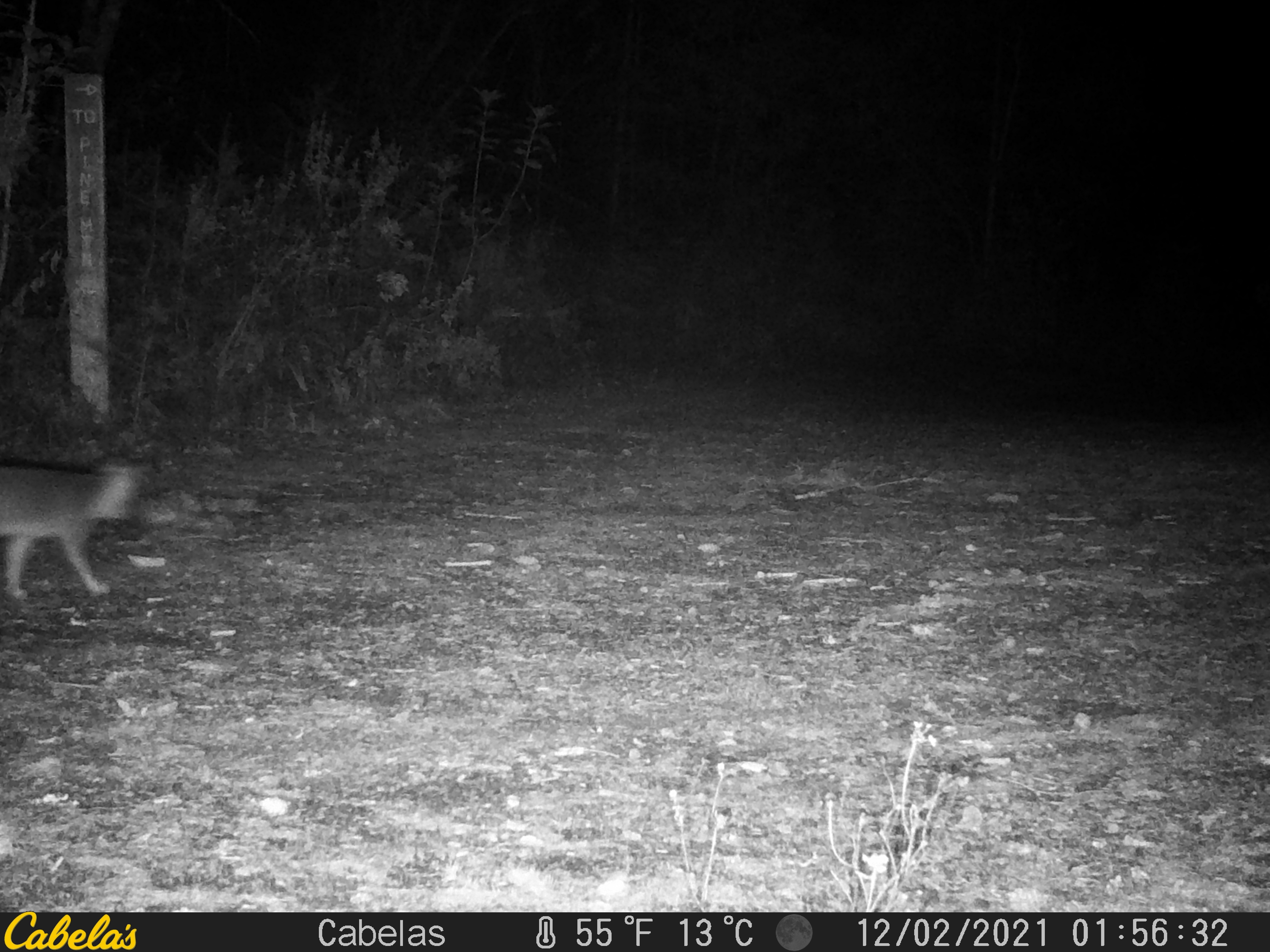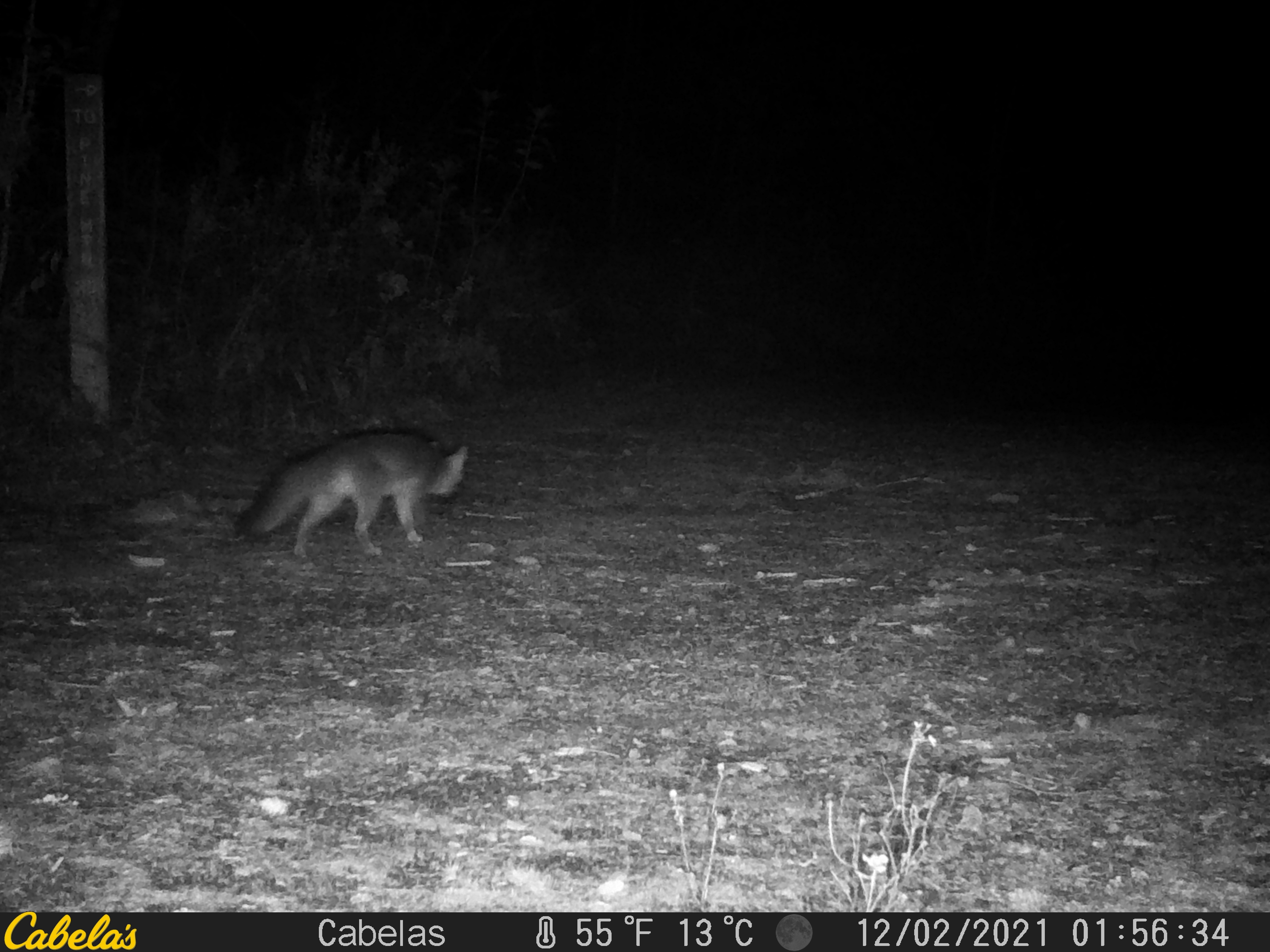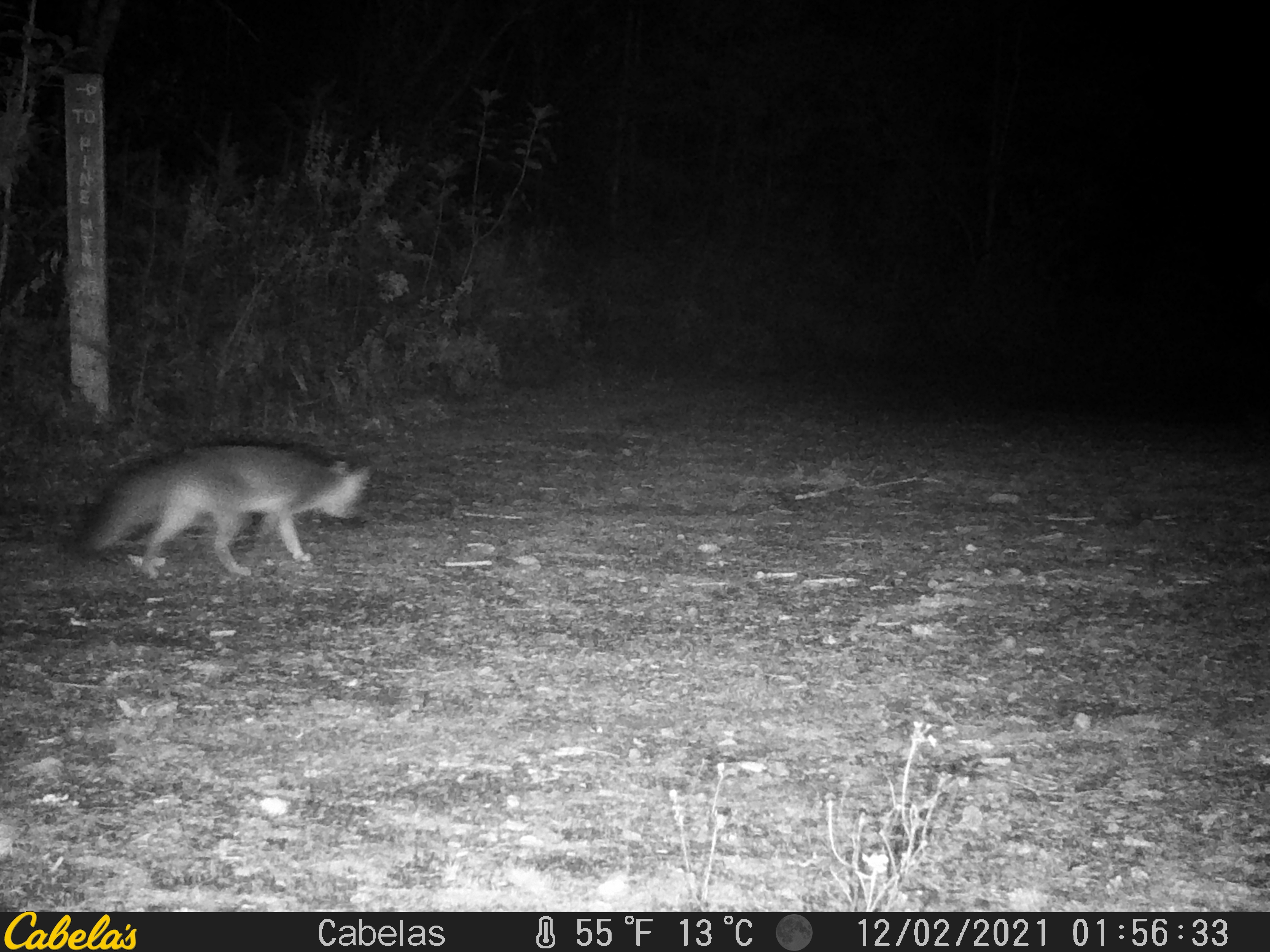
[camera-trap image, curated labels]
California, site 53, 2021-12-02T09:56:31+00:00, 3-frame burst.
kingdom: Animalia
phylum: Chordata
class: Mammalia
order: Carnivora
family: Canidae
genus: Urocyon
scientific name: Urocyon cinereoargenteus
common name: gray fox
Gray fox (Urocyon cinereoargenteus).